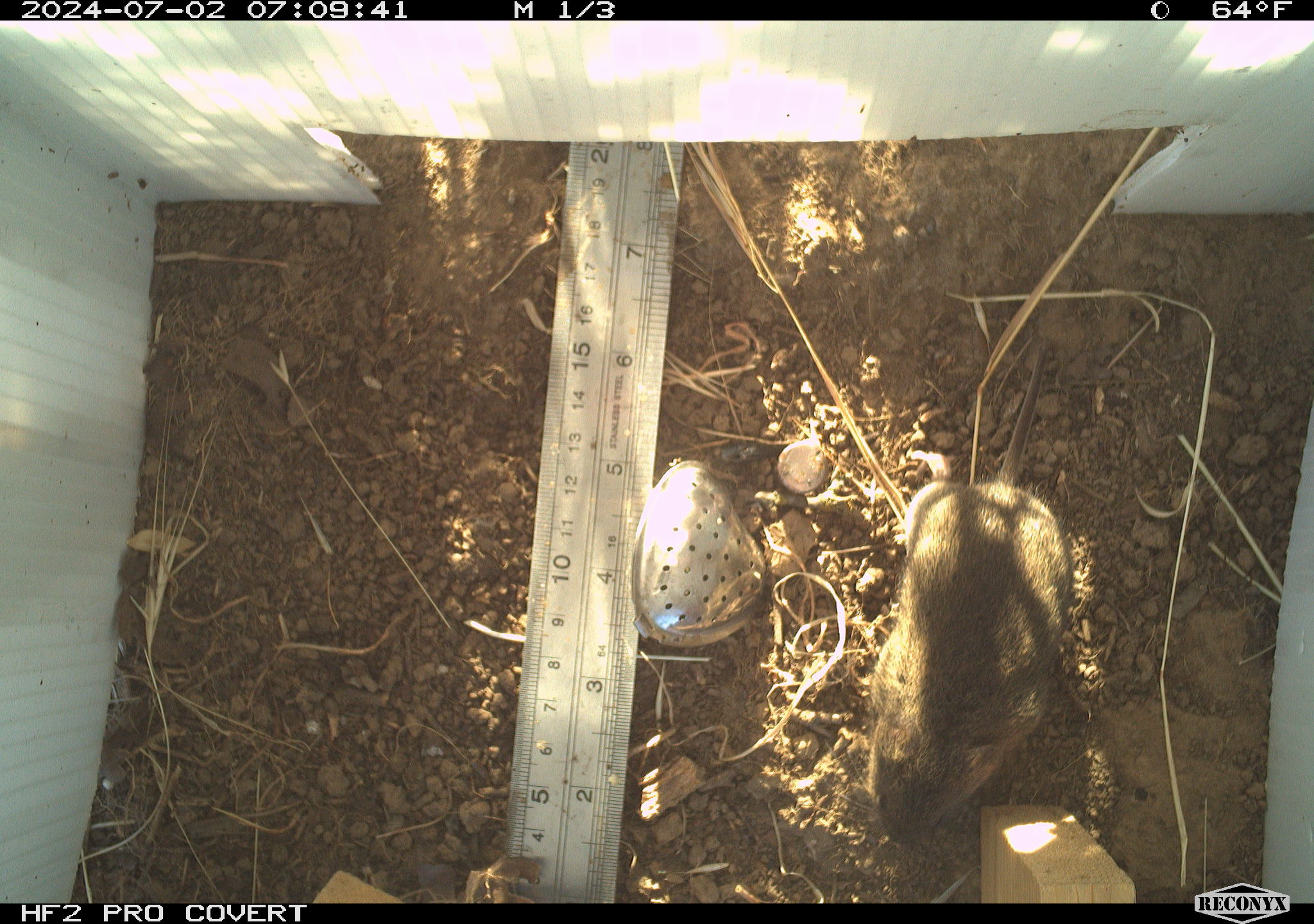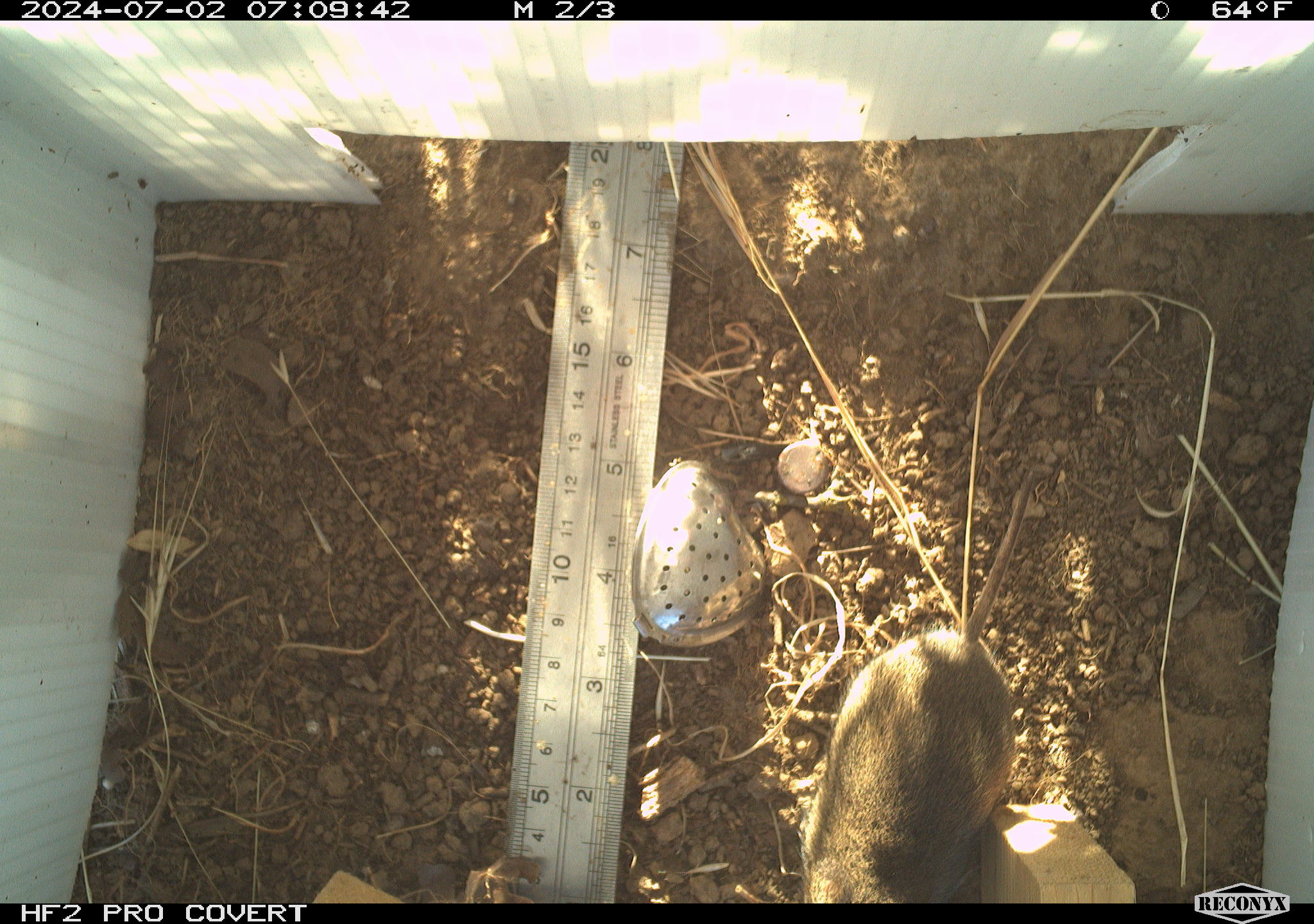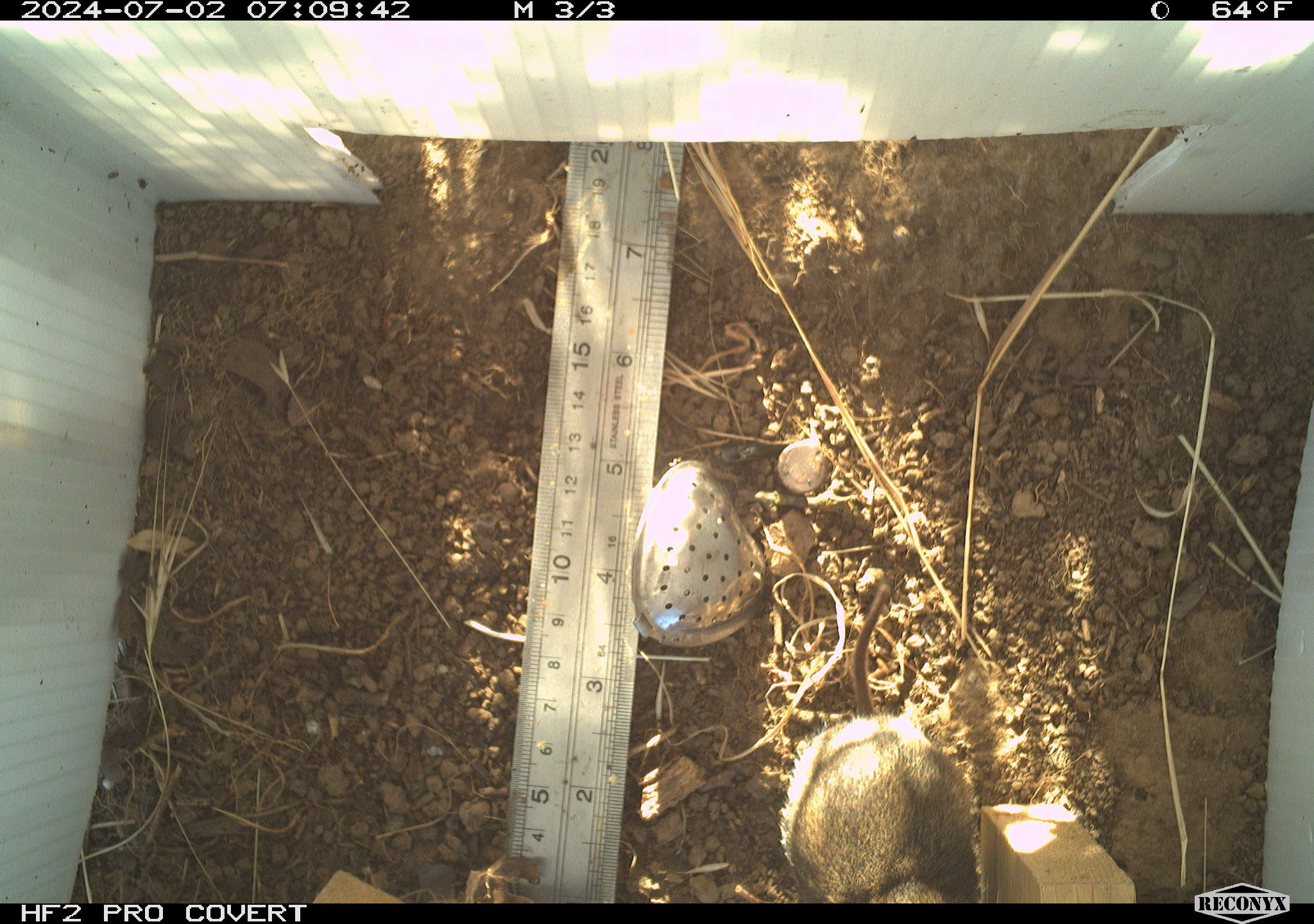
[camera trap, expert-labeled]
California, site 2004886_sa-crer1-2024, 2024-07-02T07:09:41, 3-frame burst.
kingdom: Animalia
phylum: Chordata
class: Mammalia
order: Rodentia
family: Cricetidae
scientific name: Arvicolinae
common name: voles, lemmings, and muskrats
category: arvicolinae subfamily